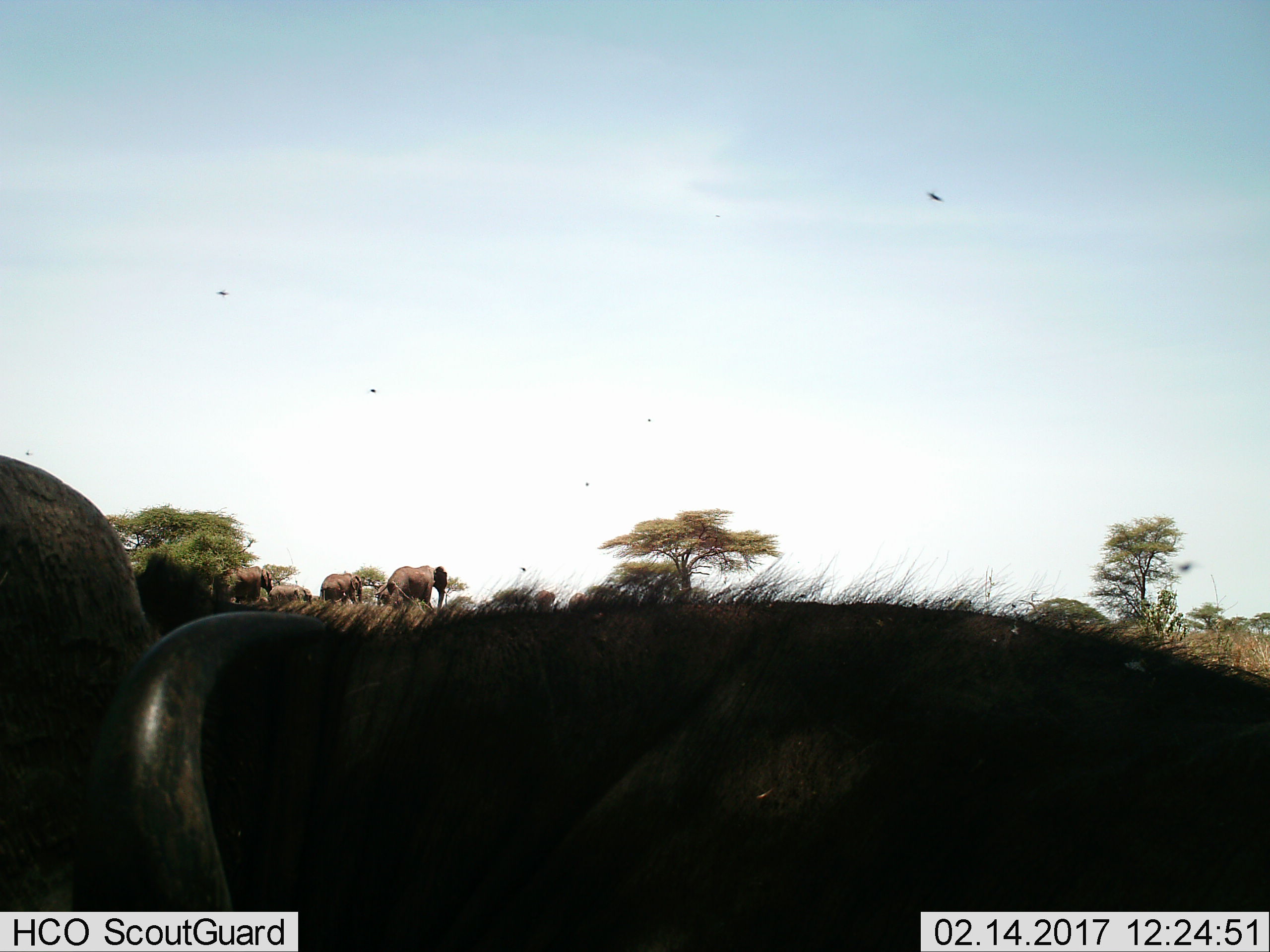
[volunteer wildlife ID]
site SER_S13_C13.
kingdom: Animalia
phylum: Chordata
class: Mammalia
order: Proboscidea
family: Elephantidae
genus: Loxodonta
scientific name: Loxodonta africana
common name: african bush elephant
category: elephant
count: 5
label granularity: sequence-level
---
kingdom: Animalia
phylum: Chordata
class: Mammalia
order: Artiodactyla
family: Bovidae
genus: Connochaetes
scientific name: Connochaetes taurinus taurinus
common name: blue wildebeest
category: wildebeestblue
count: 1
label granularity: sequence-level